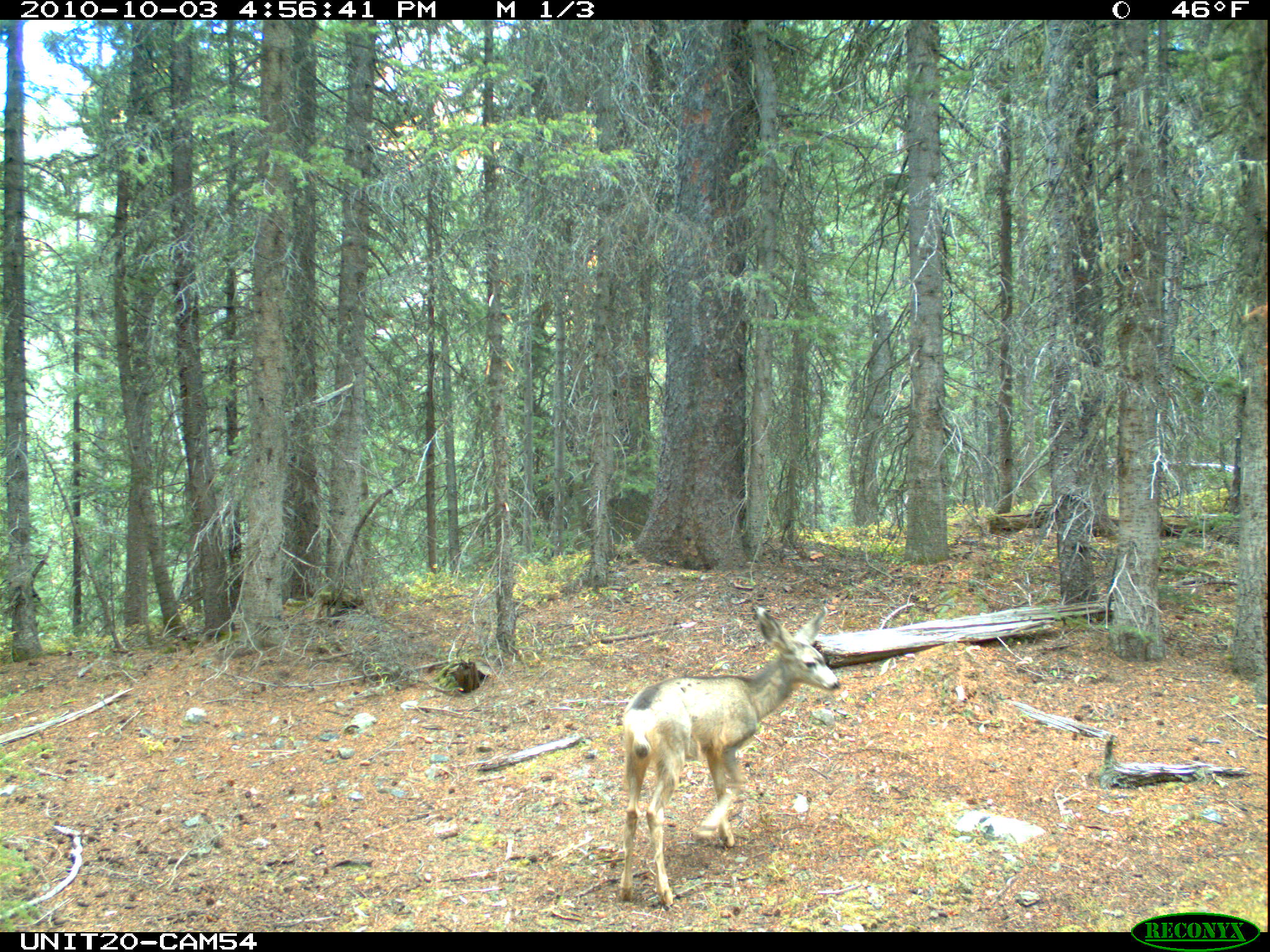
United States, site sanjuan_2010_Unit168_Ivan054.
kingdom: Animalia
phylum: Chordata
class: Mammalia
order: Artiodactyla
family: Cervidae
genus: Odocoileus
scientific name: Odocoileus hemionus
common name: mule deer